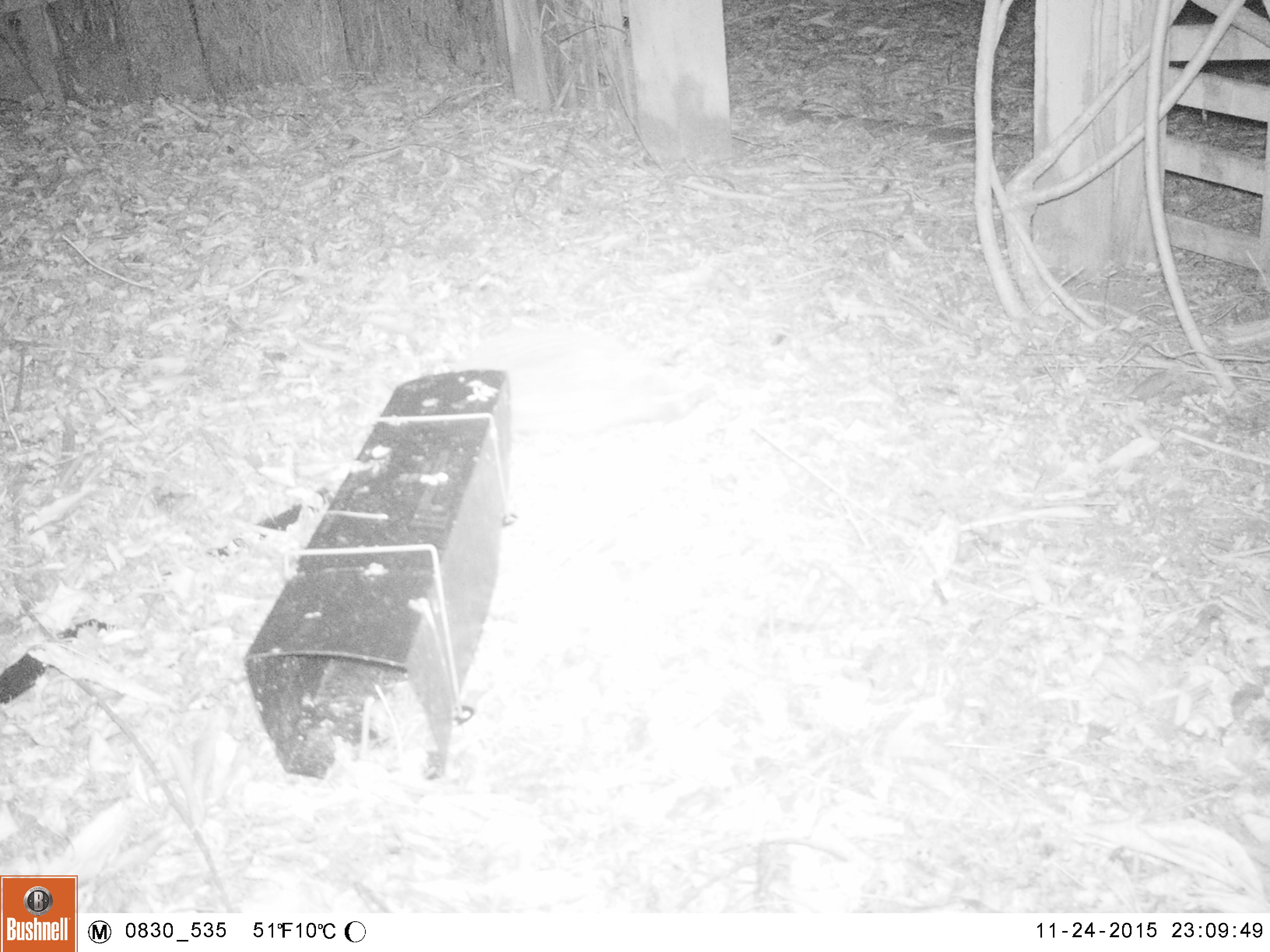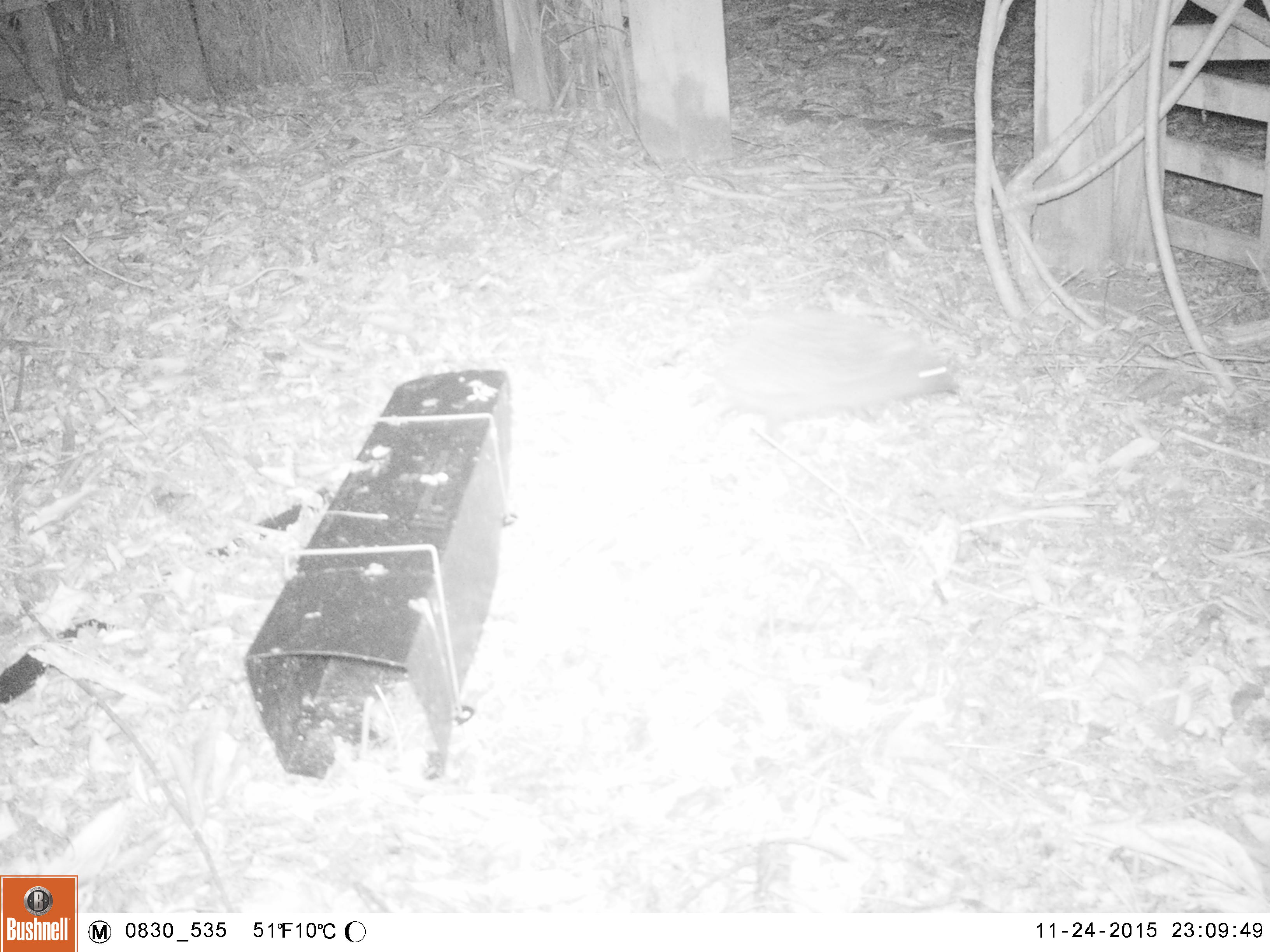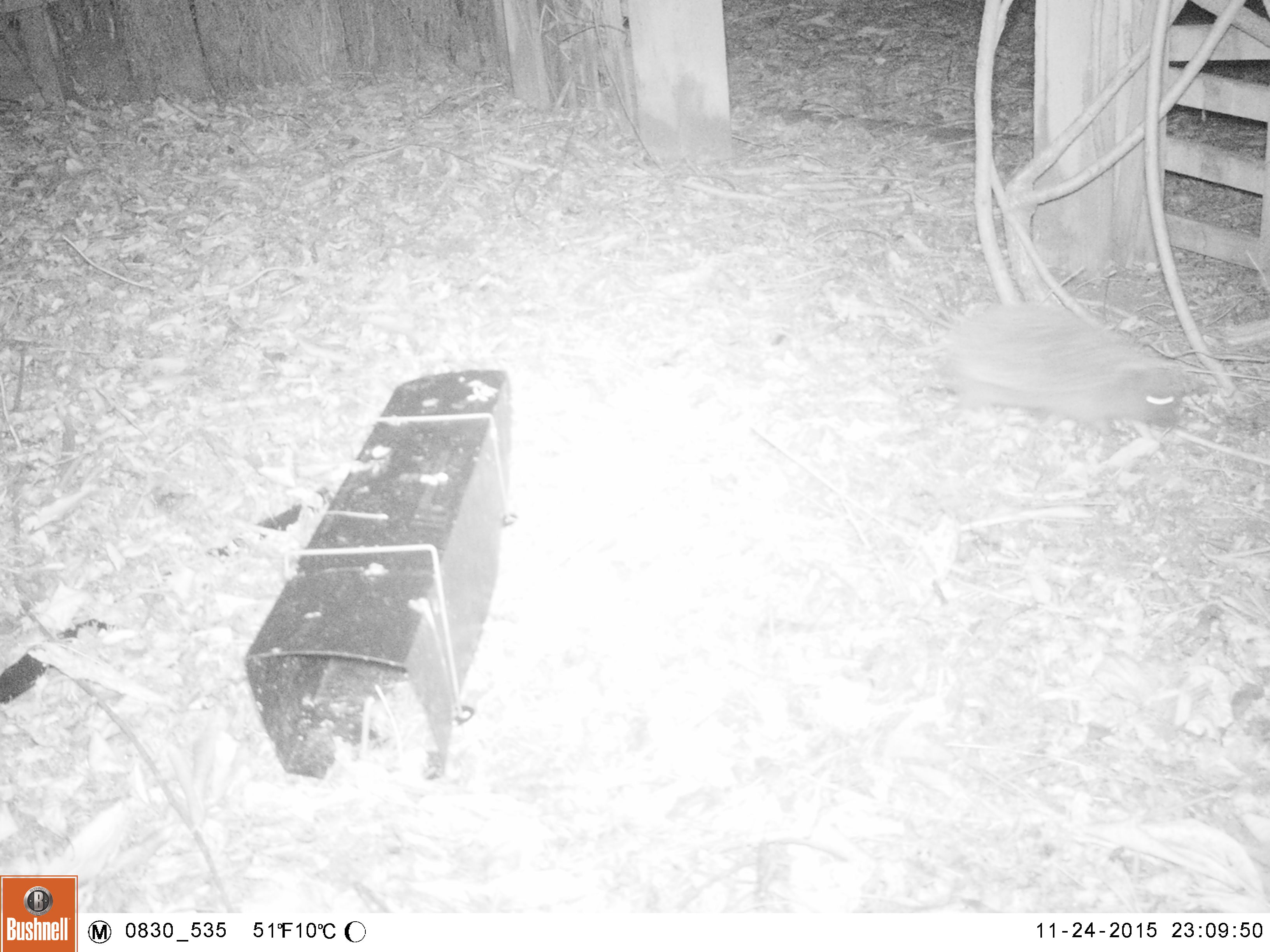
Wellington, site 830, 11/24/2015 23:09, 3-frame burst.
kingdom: Animalia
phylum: Chordata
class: Mammalia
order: Eulipotyphla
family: Erinaceidae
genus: Erinaceus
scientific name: Erinaceus europaeus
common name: hedgehog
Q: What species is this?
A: Hedgehog (Erinaceus europaeus).